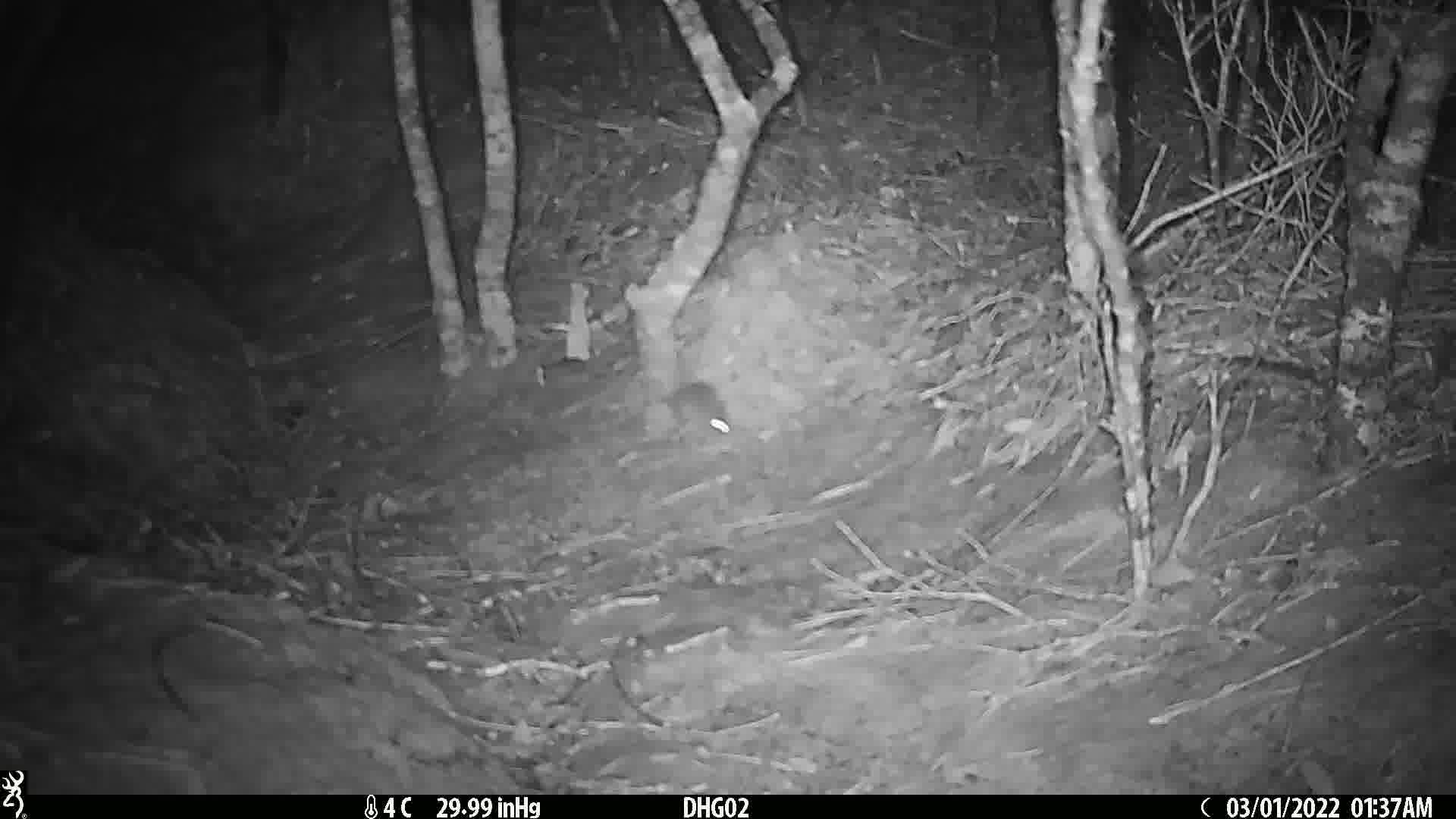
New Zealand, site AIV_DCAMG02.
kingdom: Animalia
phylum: Chordata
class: Mammalia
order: Rodentia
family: Muridae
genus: Mus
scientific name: Mus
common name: mouse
Mouse (Mus).